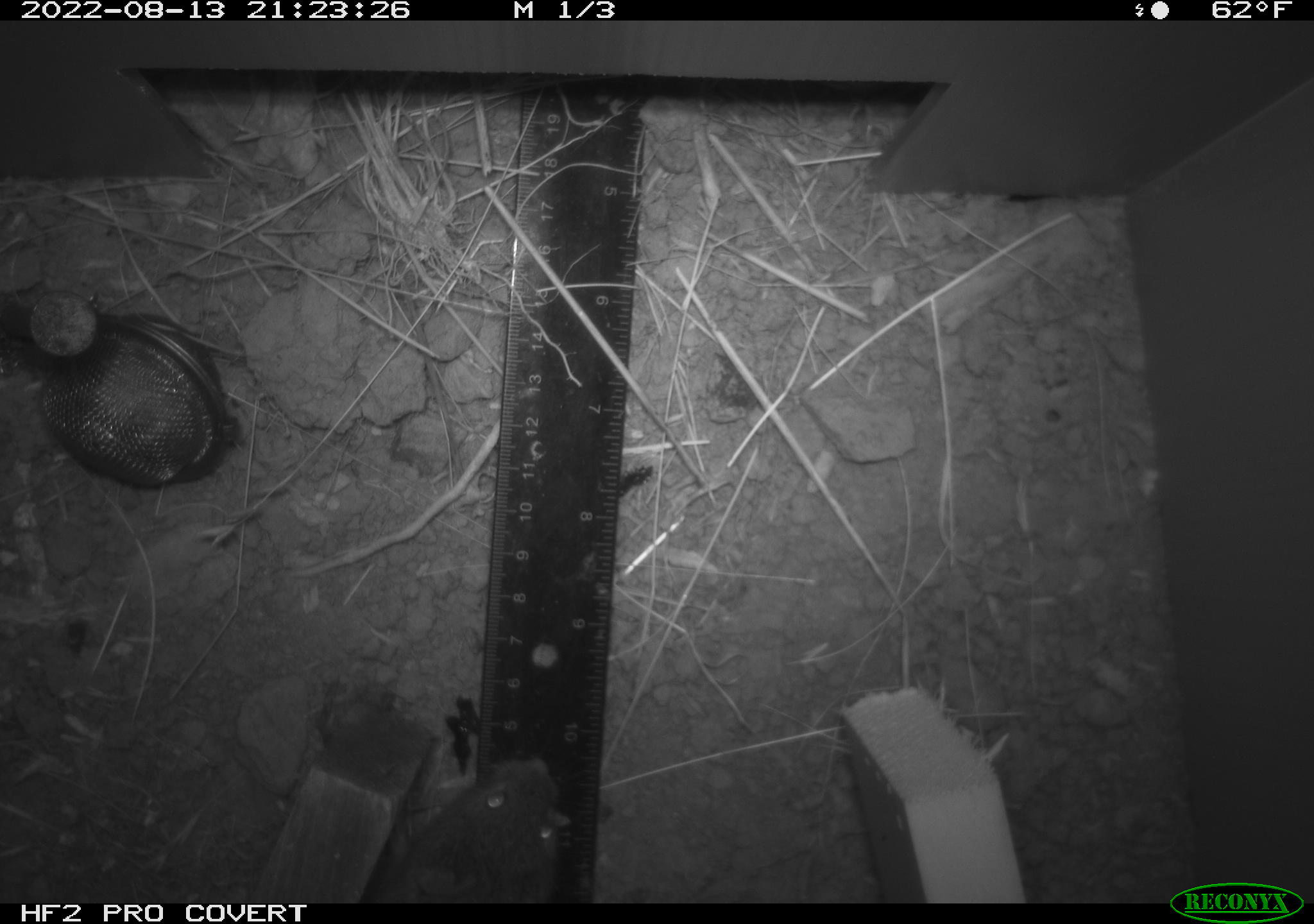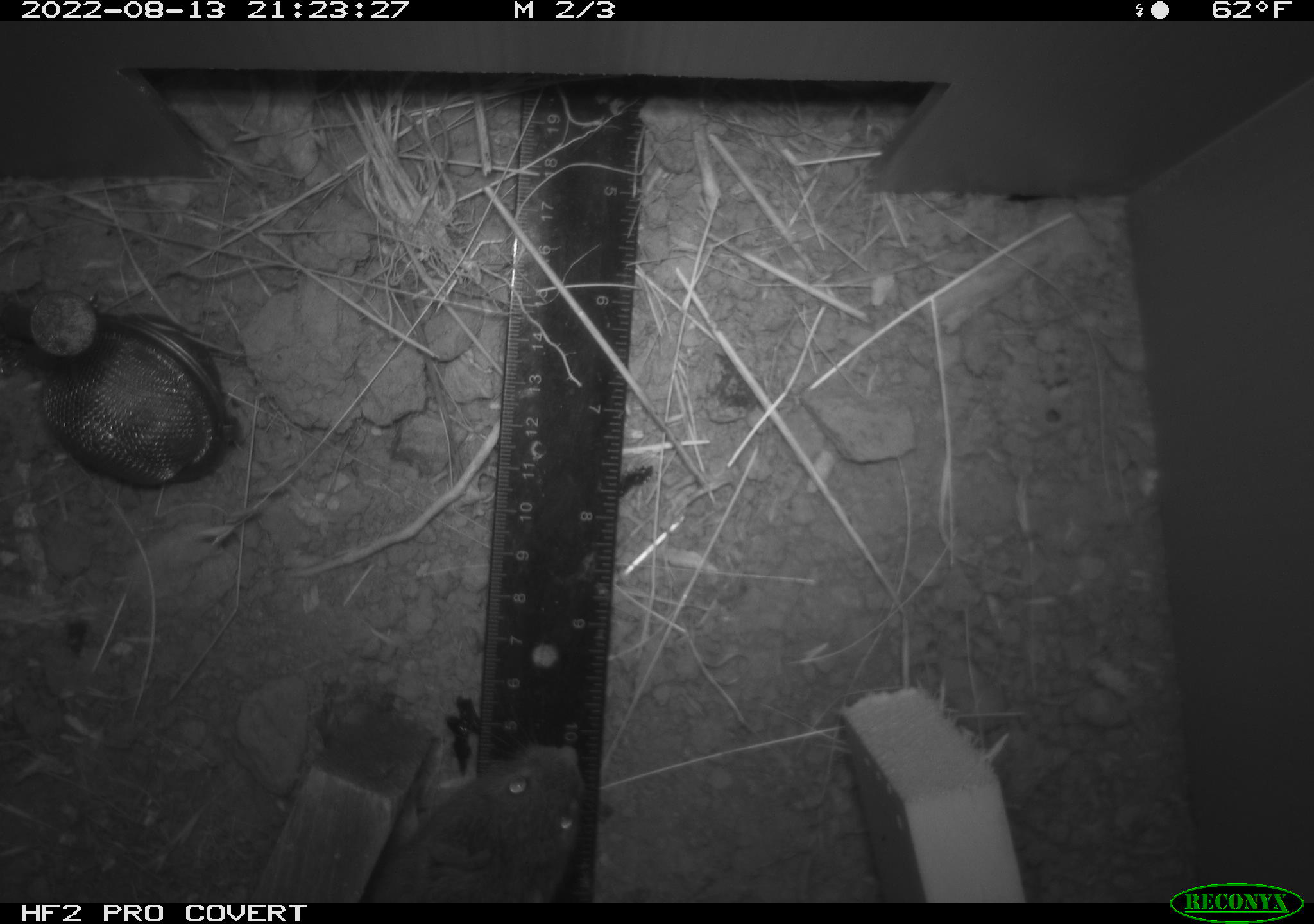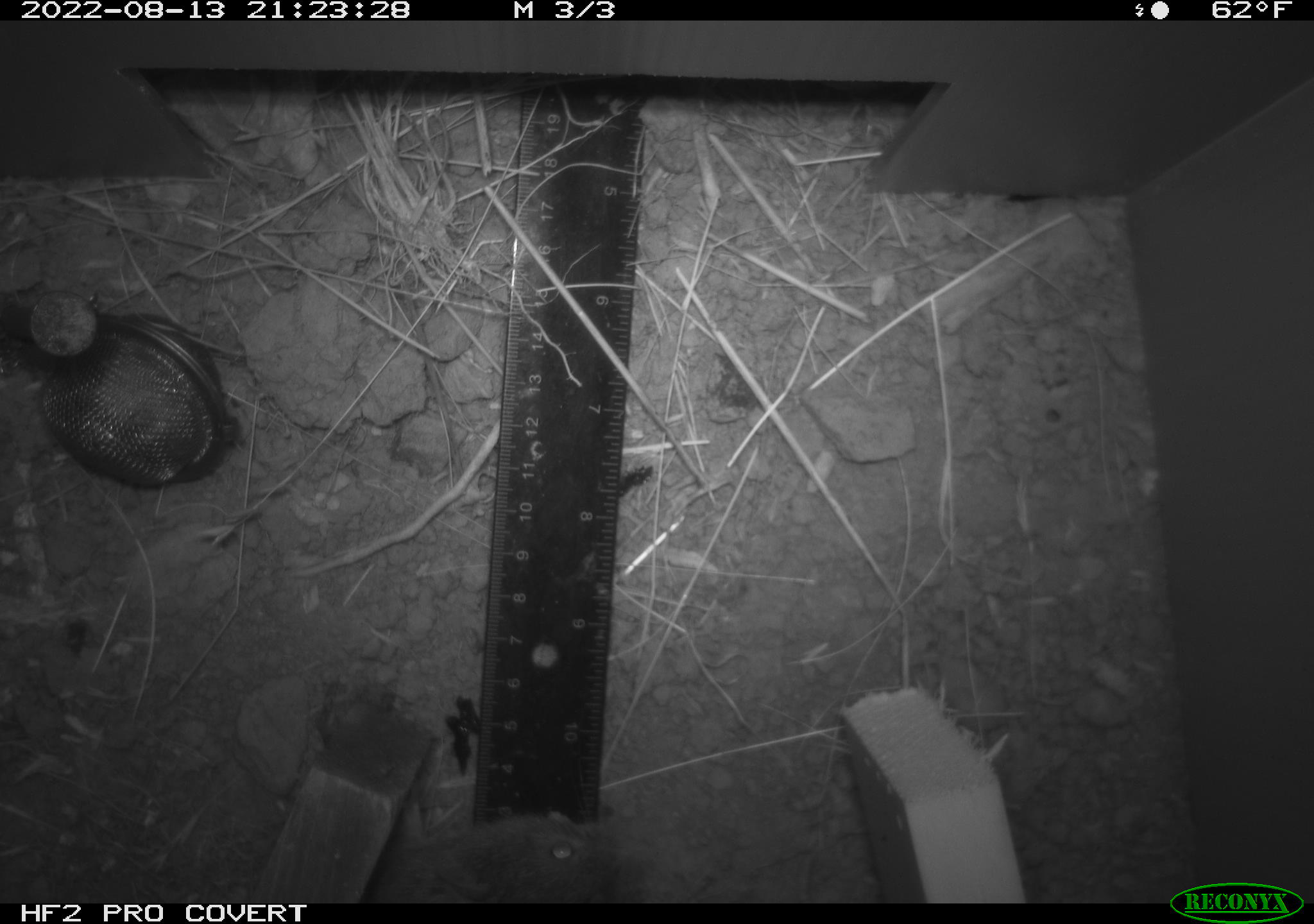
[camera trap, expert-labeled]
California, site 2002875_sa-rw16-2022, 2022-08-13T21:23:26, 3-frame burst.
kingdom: Animalia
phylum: Chordata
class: Mammalia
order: Rodentia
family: Cricetidae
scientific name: Arvicolinae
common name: voles, lemmings, and muskrats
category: arvicolinae subfamily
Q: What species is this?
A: Arvicolinae subfamily (voles, lemmings, and muskrats) (Arvicolinae).